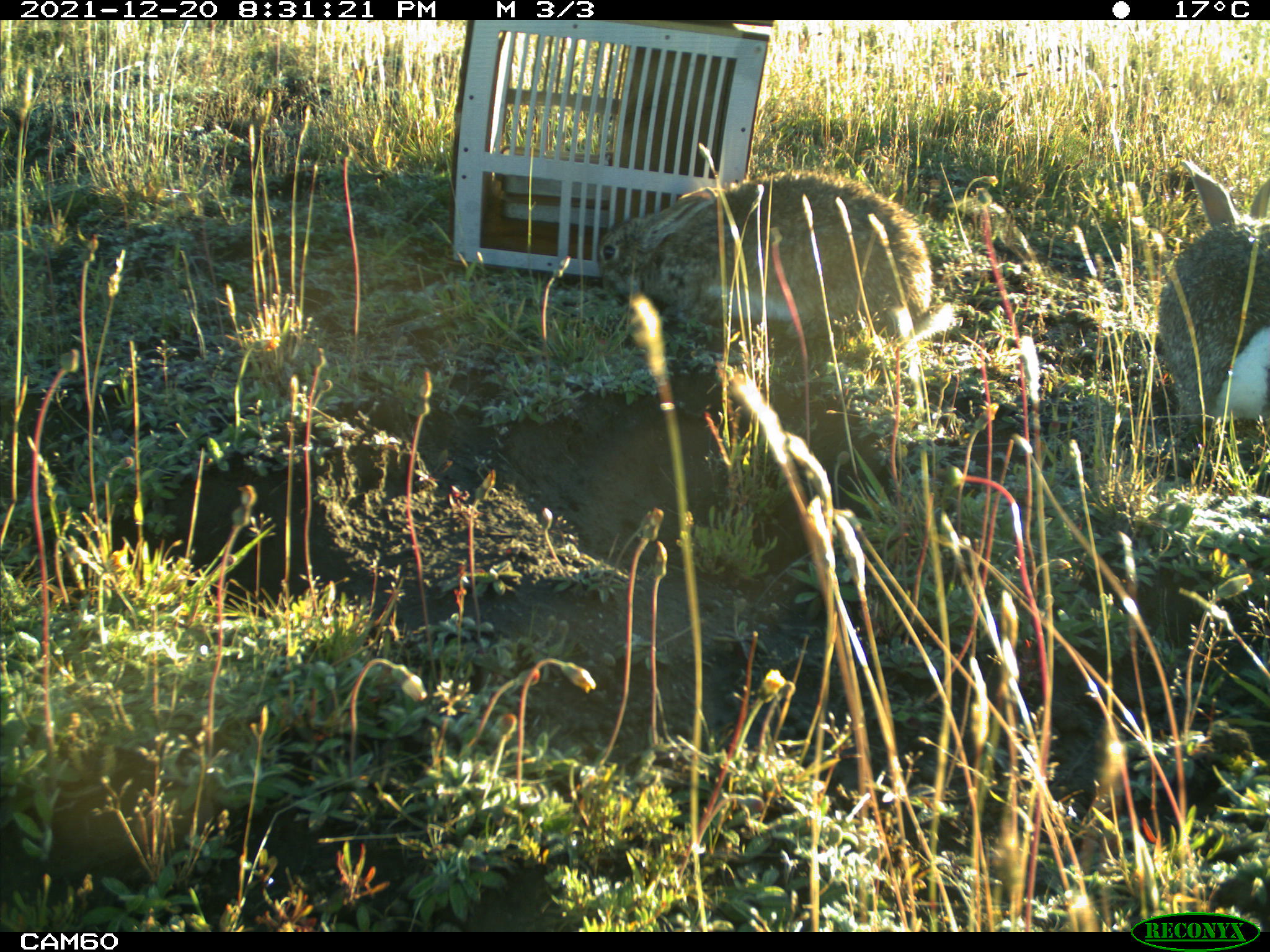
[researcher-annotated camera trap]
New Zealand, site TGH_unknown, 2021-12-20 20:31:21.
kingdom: Animalia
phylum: Chordata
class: Mammalia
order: Lagomorpha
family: Leporidae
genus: Oryctolagus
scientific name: Oryctolagus cuniculus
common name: european rabbit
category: rabbit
Rabbit (european rabbit) (Oryctolagus cuniculus).